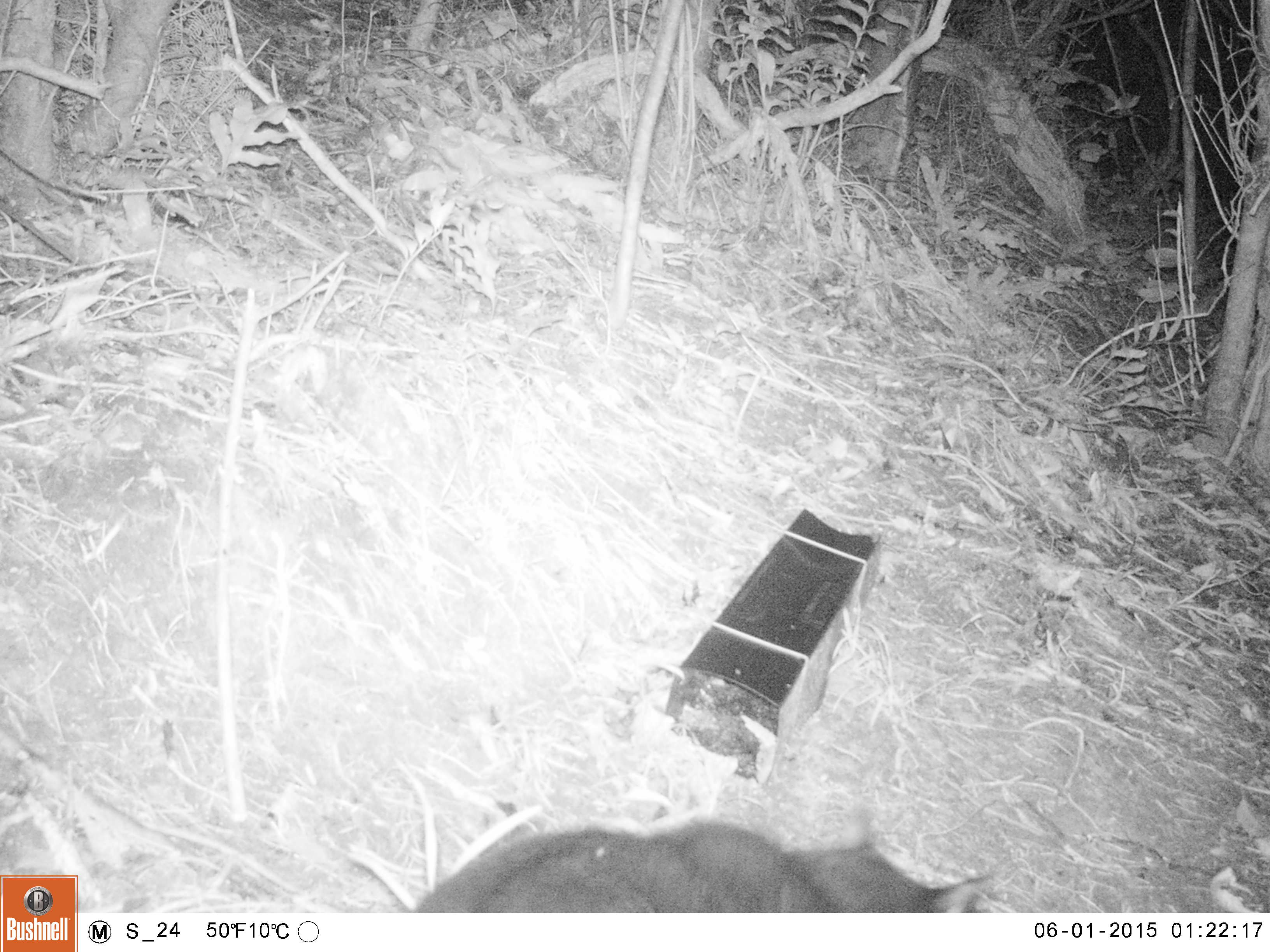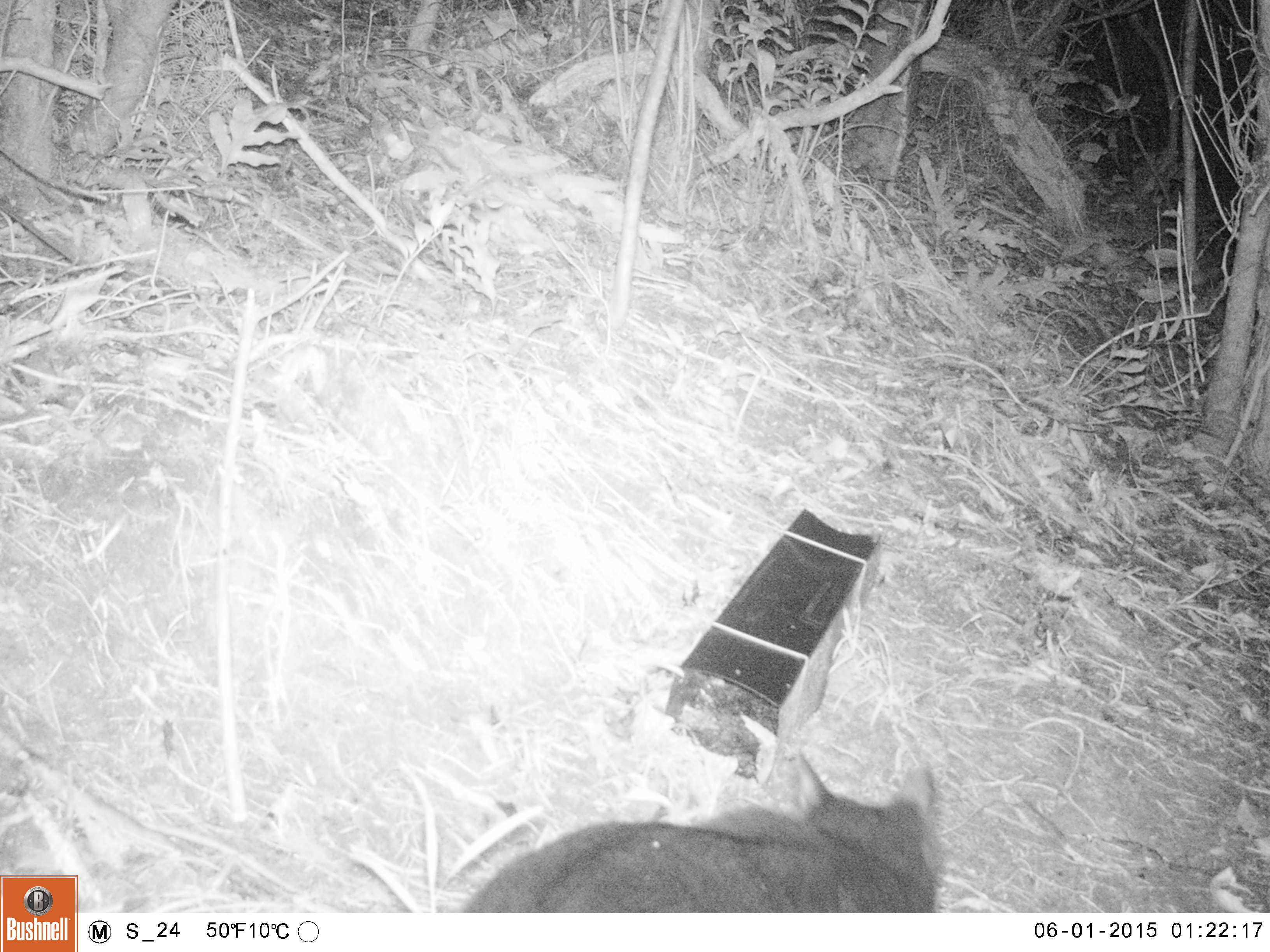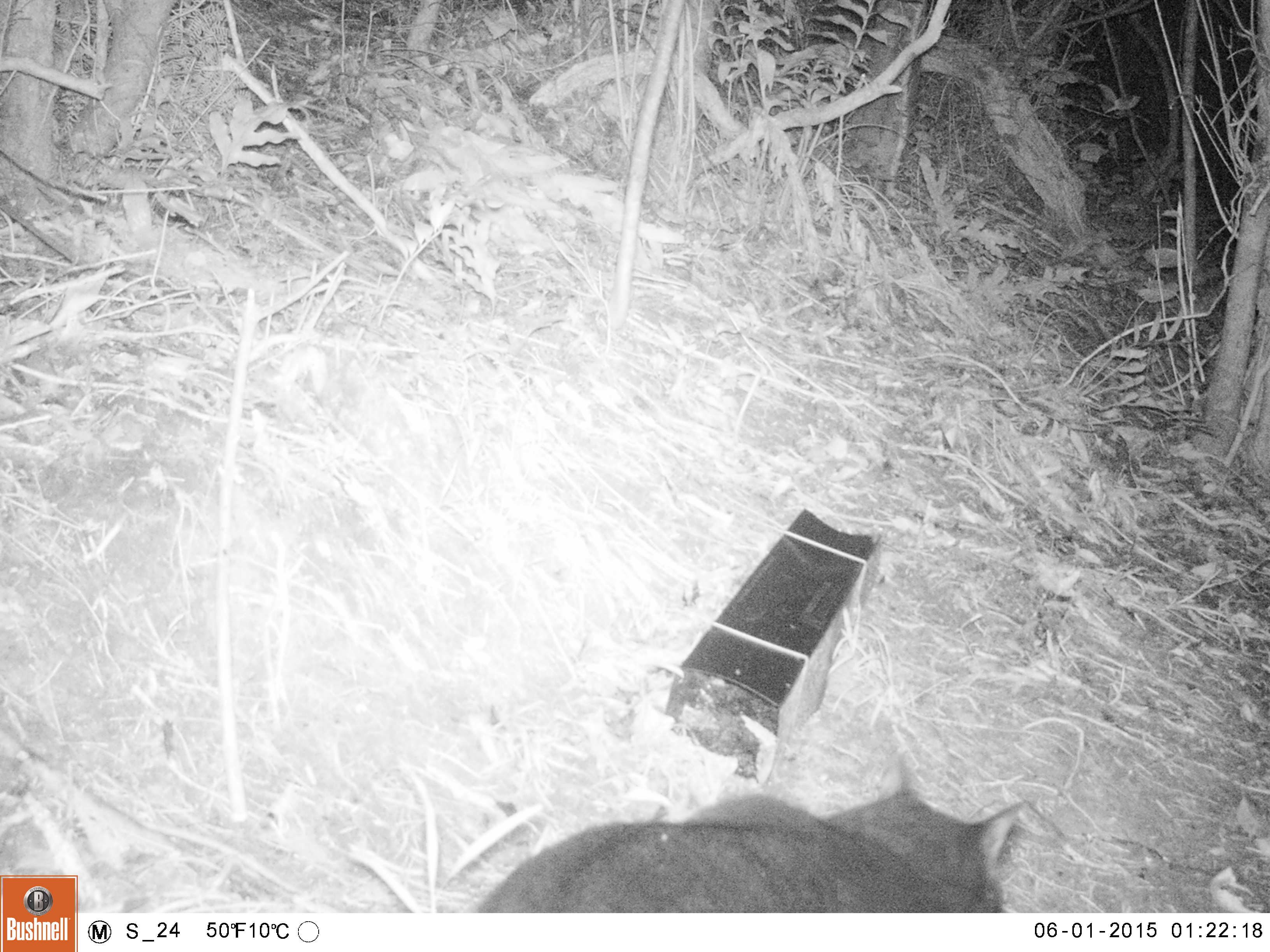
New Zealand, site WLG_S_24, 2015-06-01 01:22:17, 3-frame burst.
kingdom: Animalia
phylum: Chordata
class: Mammalia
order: Carnivora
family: Felidae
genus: Felis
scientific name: Felis catus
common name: domestic cat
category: cat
Cat (domestic cat) (Felis catus).